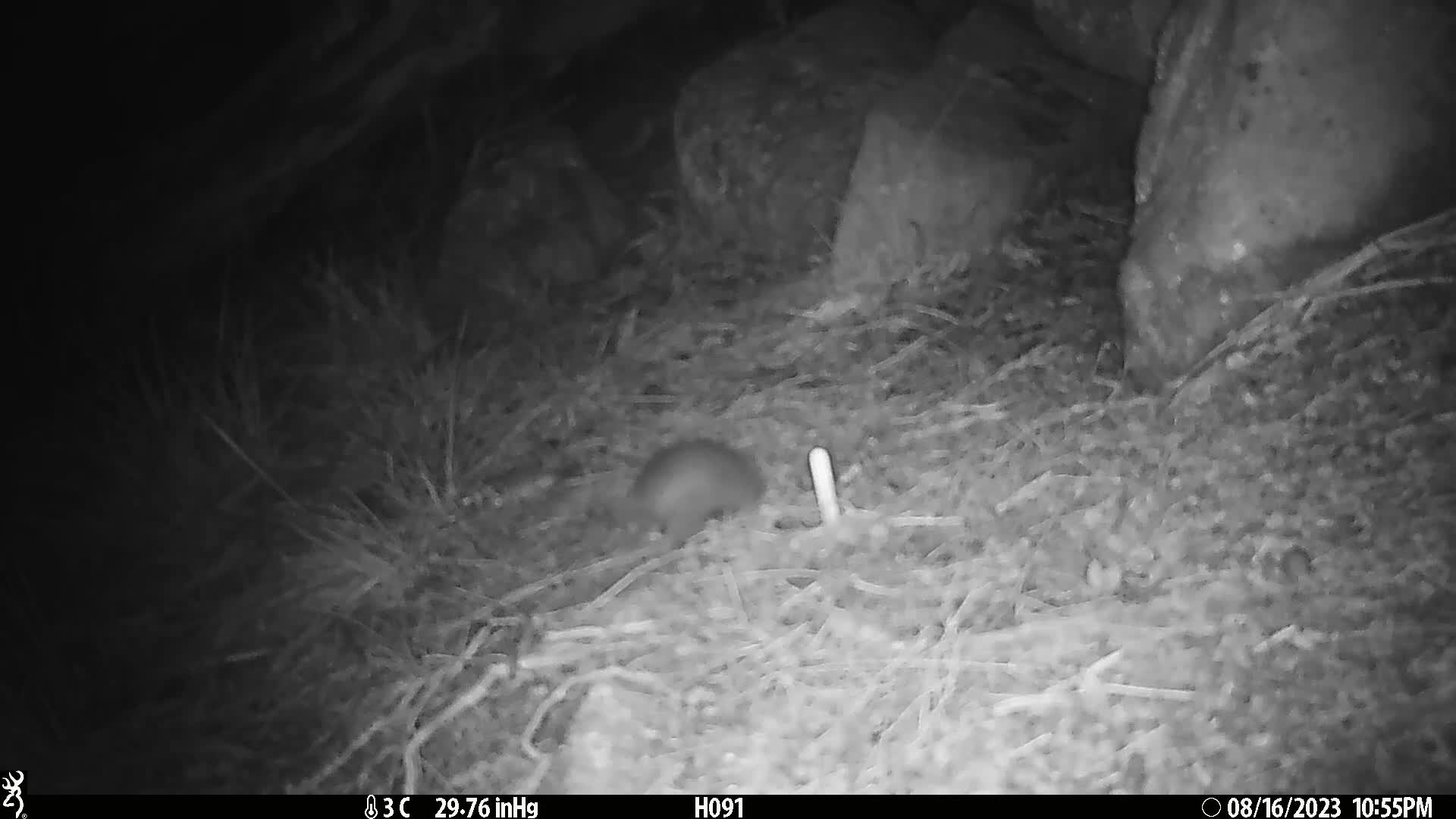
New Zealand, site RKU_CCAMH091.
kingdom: Animalia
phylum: Chordata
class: Mammalia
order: Rodentia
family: Muridae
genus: Rattus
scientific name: Rattus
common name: rat